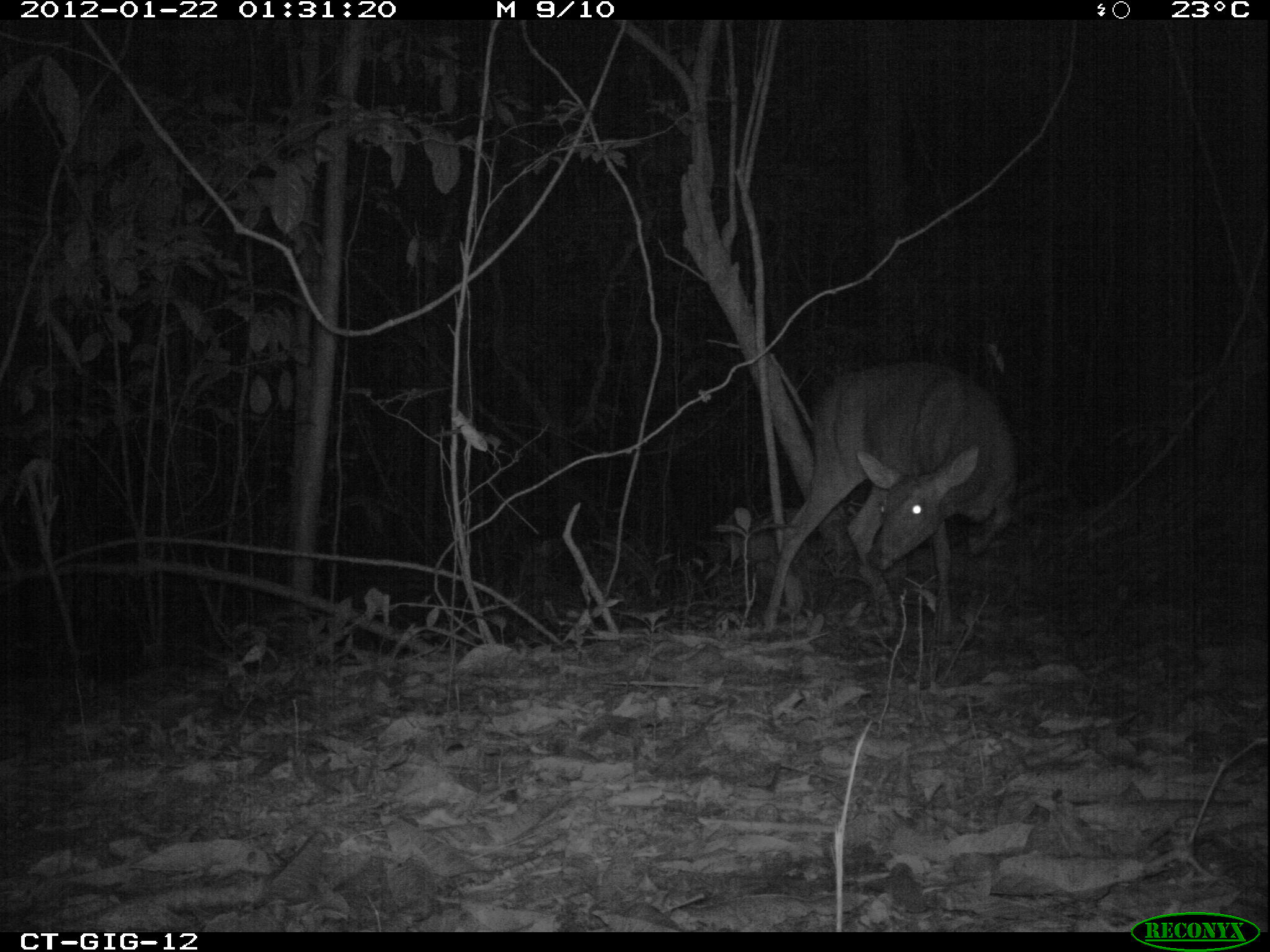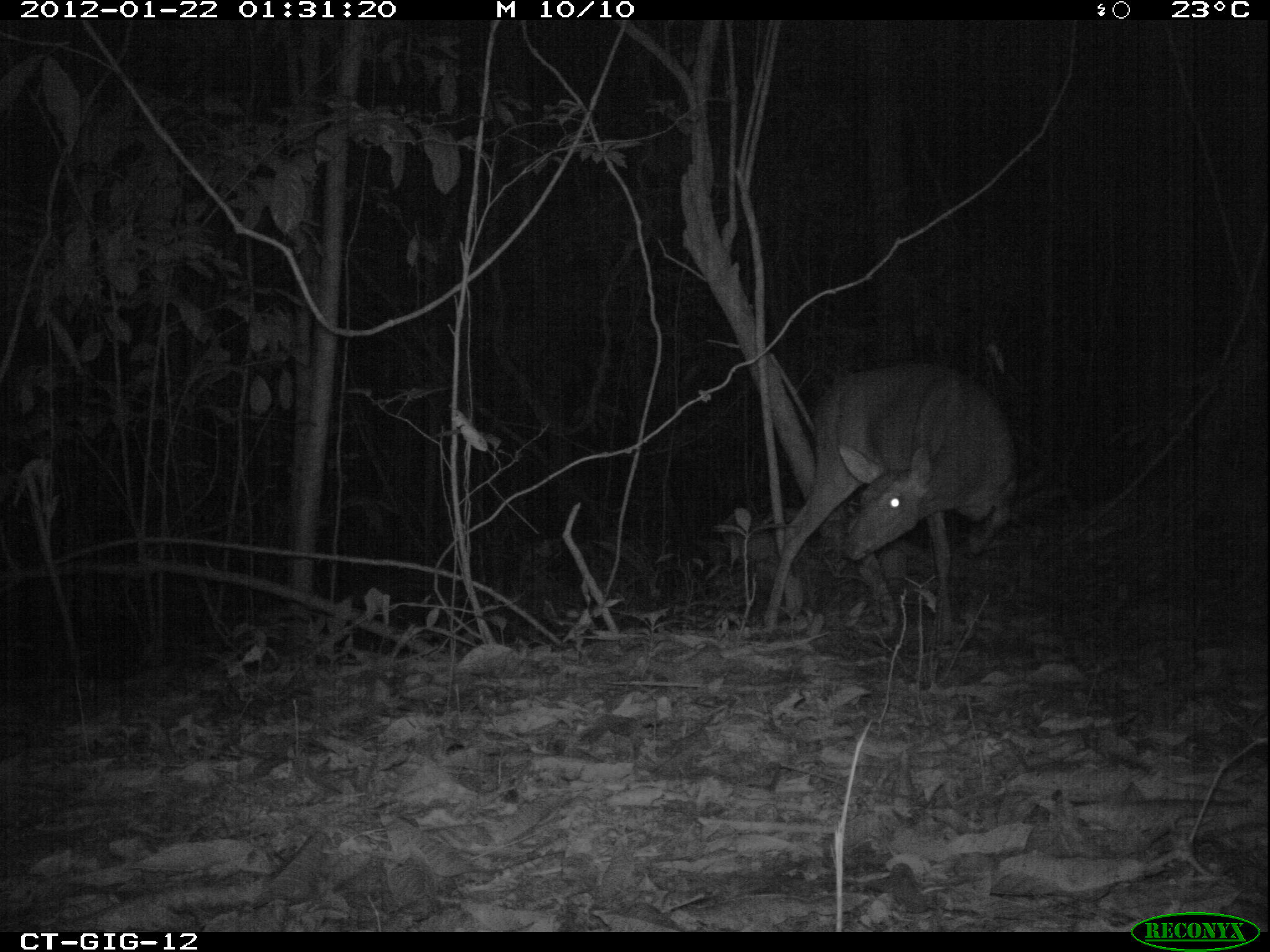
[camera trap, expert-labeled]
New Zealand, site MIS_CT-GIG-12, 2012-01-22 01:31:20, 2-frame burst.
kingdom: Animalia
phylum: Chordata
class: Mammalia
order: Artiodactyla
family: Cervidae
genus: Odocoileus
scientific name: Odocoileus virginianus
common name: white-tailed deer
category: white tailed deer